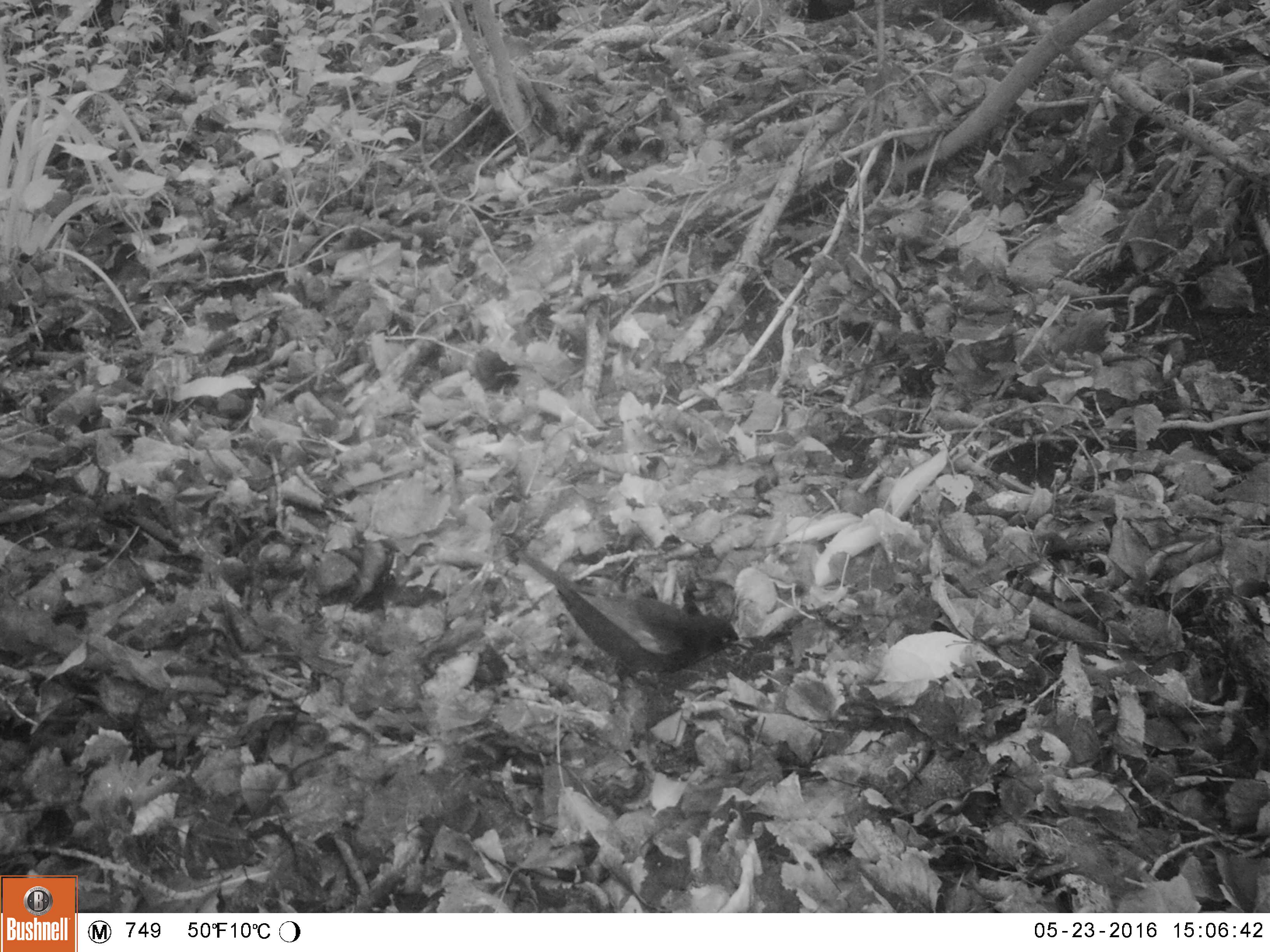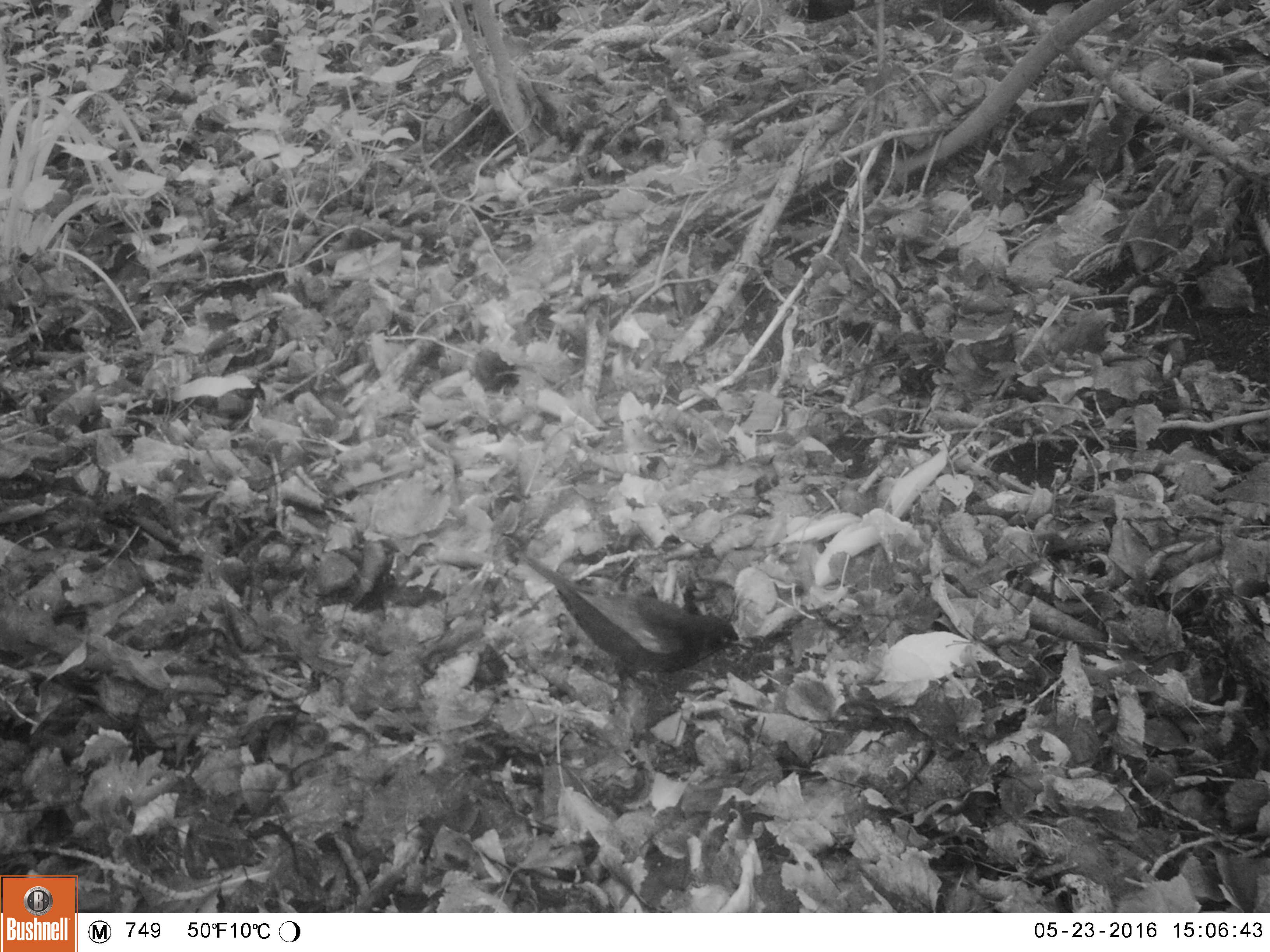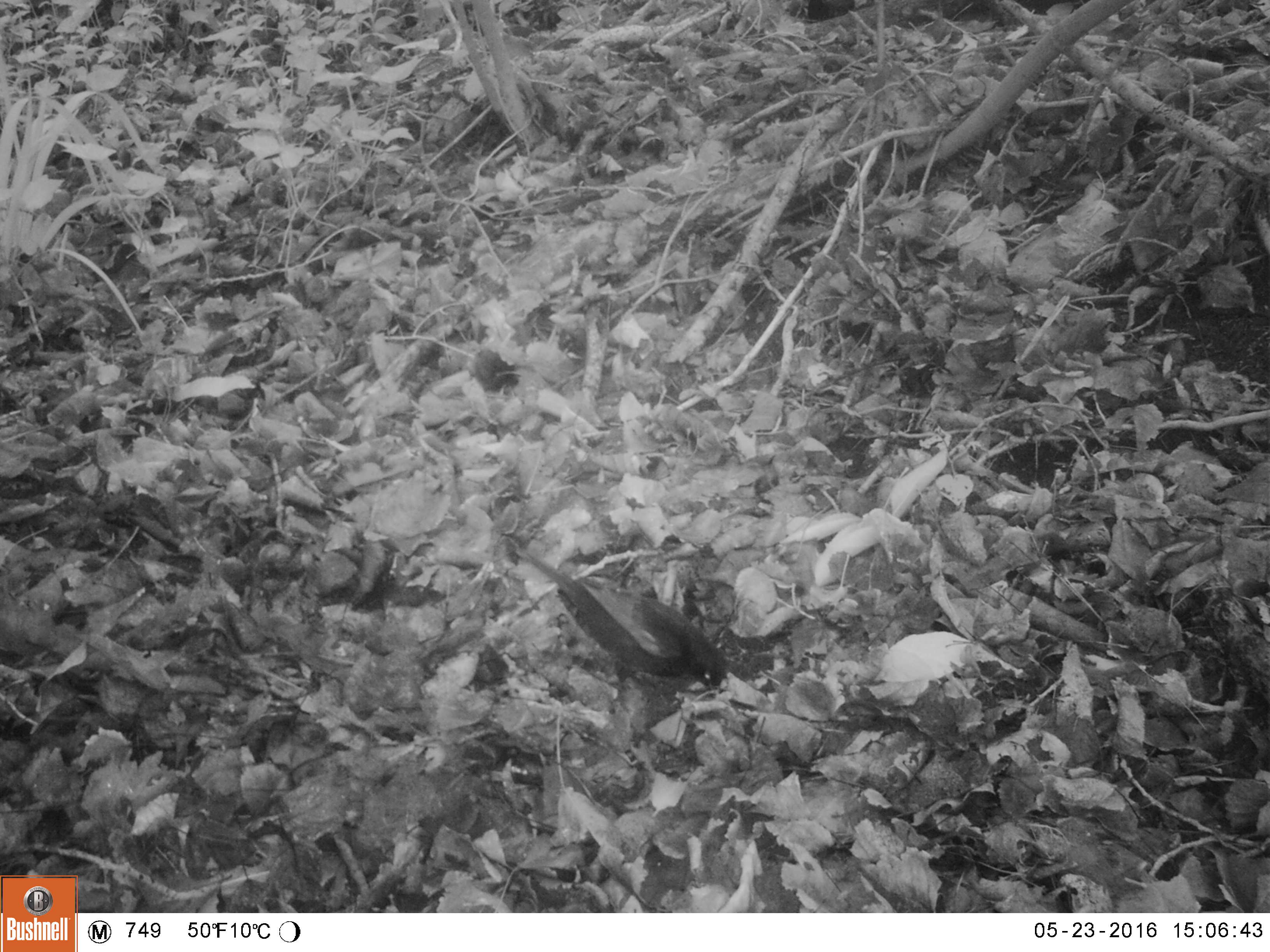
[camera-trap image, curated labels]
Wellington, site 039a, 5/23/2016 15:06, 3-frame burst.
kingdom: Animalia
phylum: Chordata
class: Aves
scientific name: Aves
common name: bird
Bird (Aves).